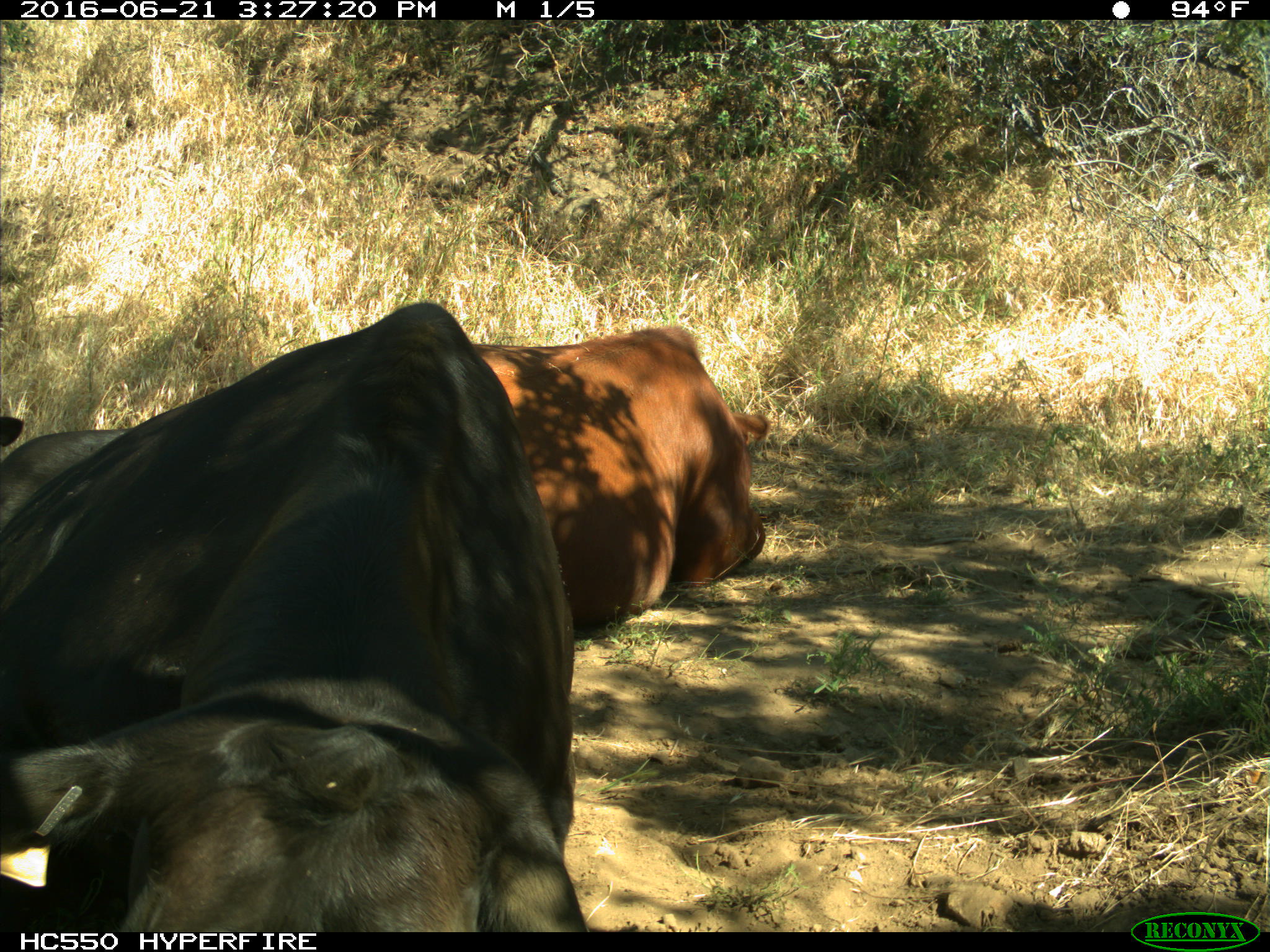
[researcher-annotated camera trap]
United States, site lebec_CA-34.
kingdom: Animalia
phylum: Chordata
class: Mammalia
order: Artiodactyla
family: Bovidae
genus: Bos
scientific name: Bos taurus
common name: domestic cow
Bos taurus (domestic cow).